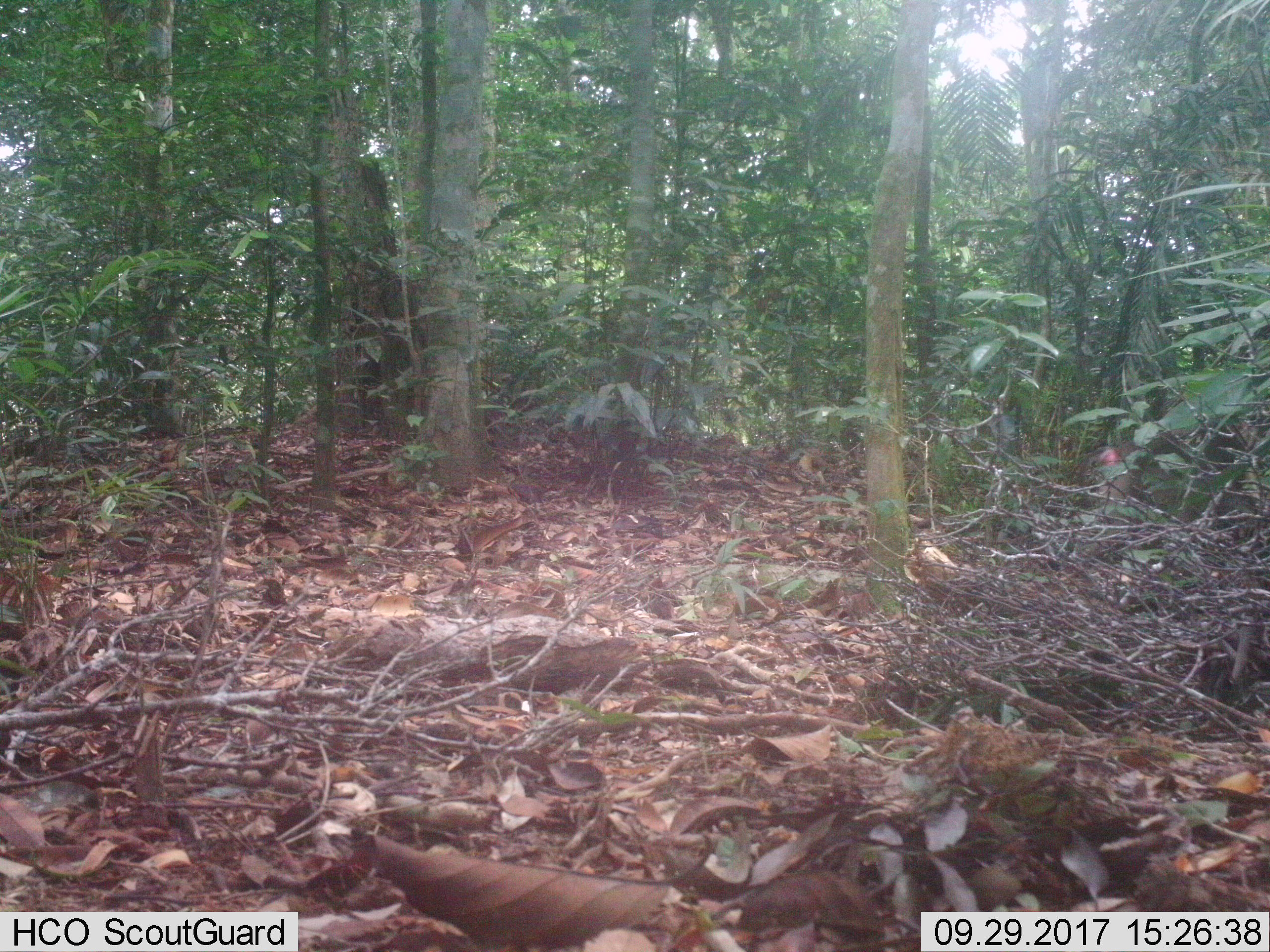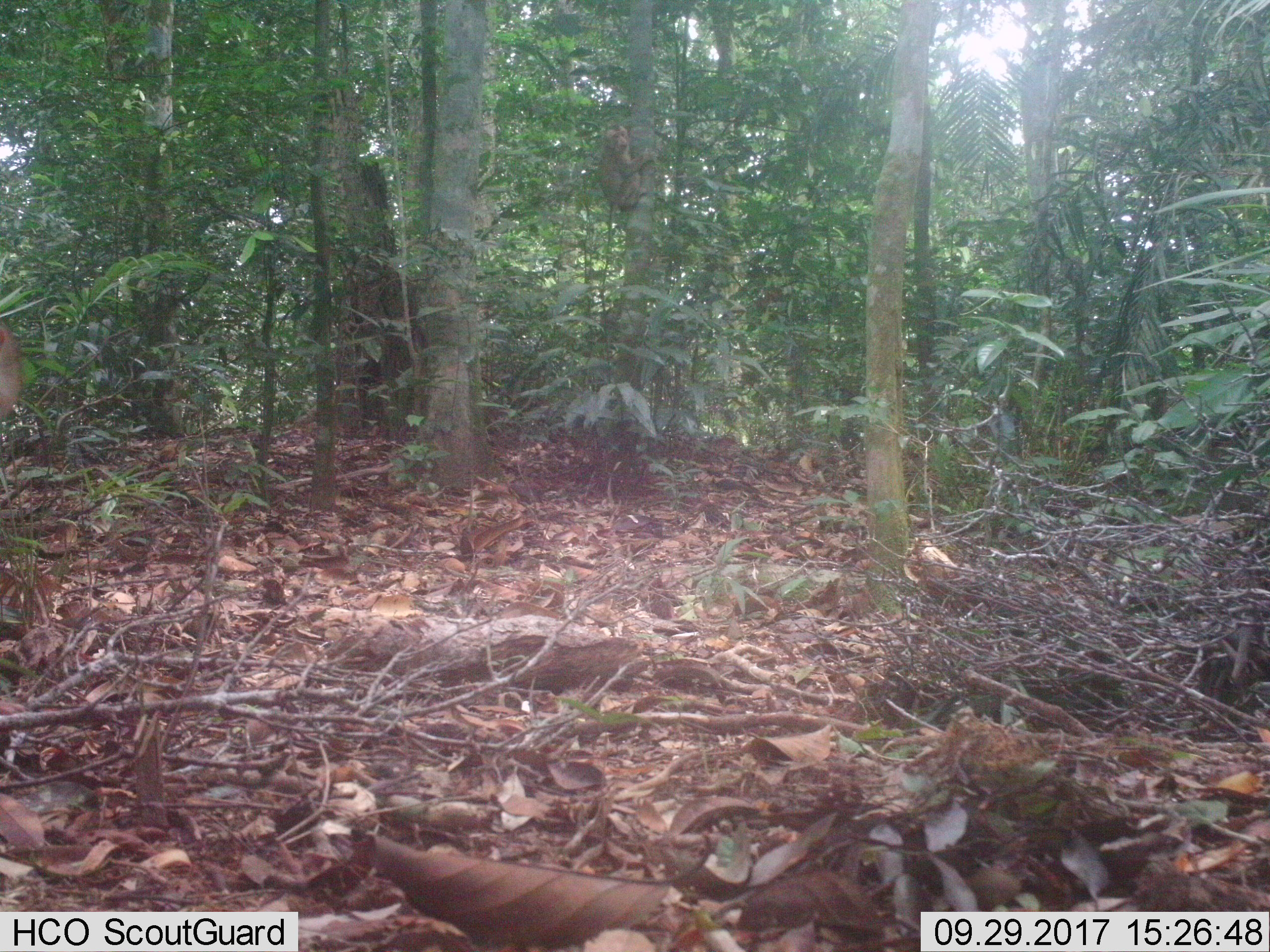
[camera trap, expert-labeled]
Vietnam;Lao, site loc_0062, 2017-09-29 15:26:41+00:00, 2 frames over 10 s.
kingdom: Animalia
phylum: Chordata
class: Mammalia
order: Primates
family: Cercopithecidae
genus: Macaca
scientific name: Macaca nemestrina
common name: pig-tailed macaque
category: pig tailed macaque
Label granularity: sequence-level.